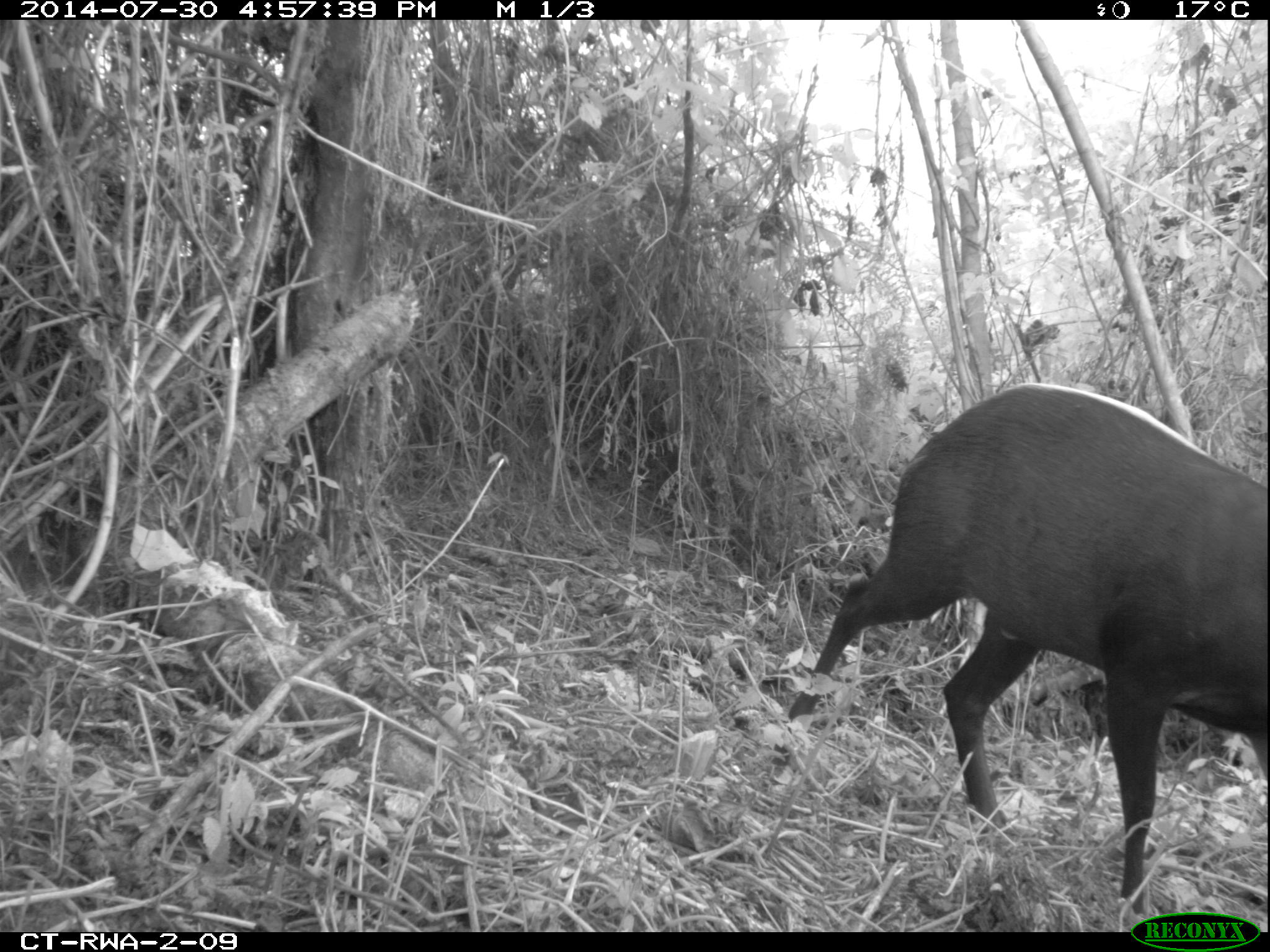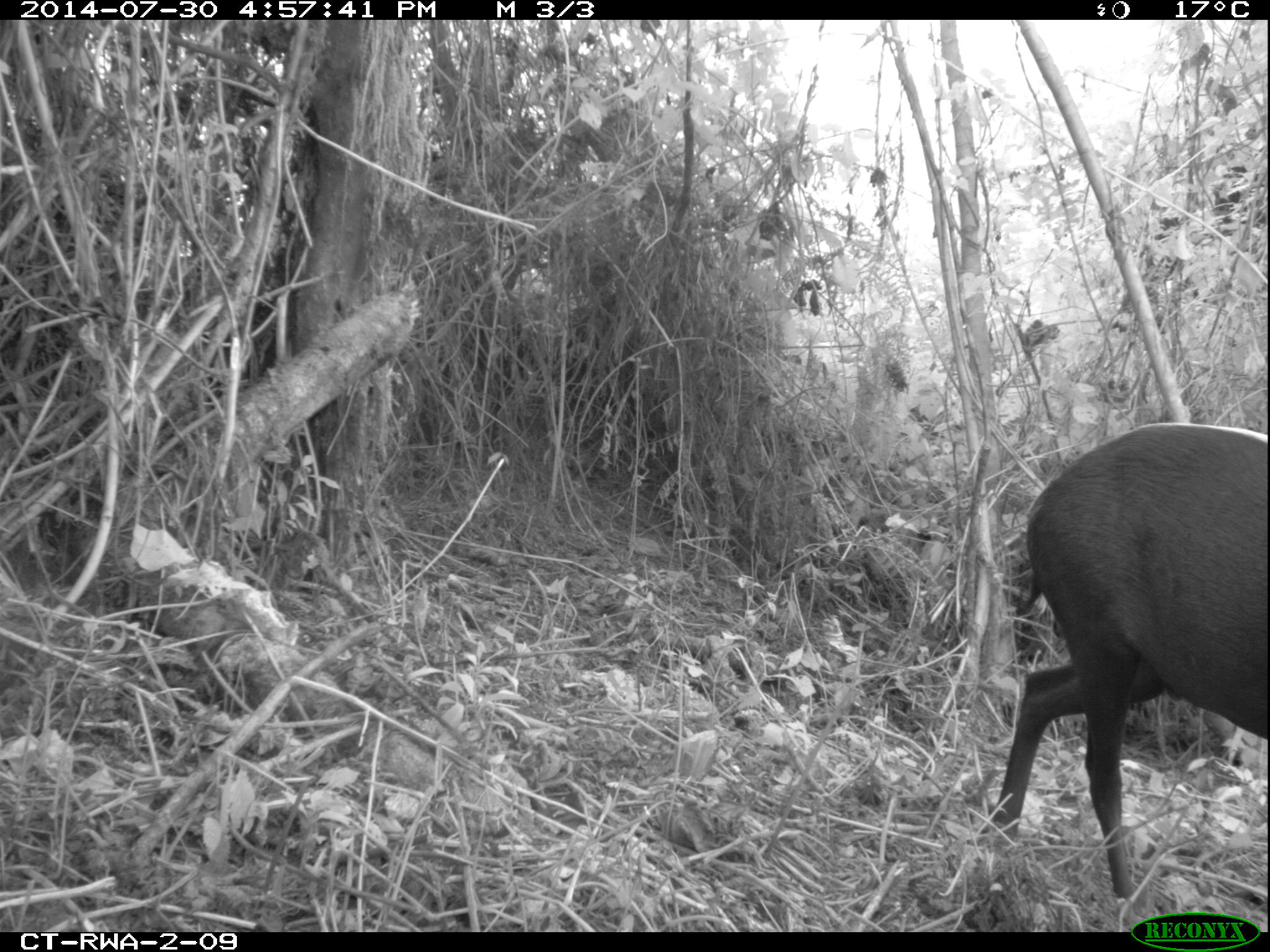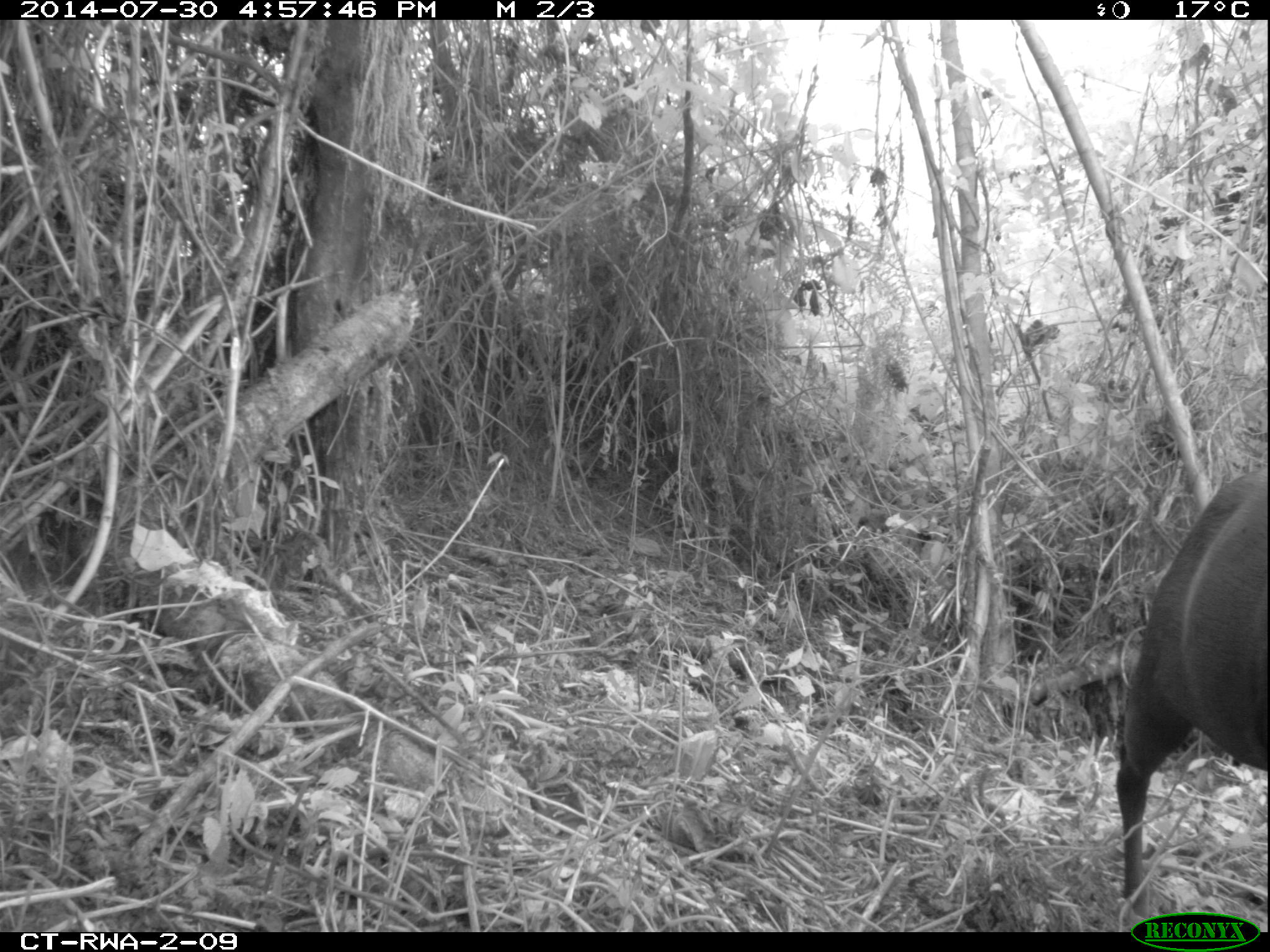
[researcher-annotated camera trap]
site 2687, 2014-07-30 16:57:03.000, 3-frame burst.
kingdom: Animalia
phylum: Chordata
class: Mammalia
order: Artiodactyla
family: Bovidae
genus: Cephalophus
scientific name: Cephalophus silvicultor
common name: light-backed duiker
Cephalophus silvicultor (light-backed duiker), count 1.